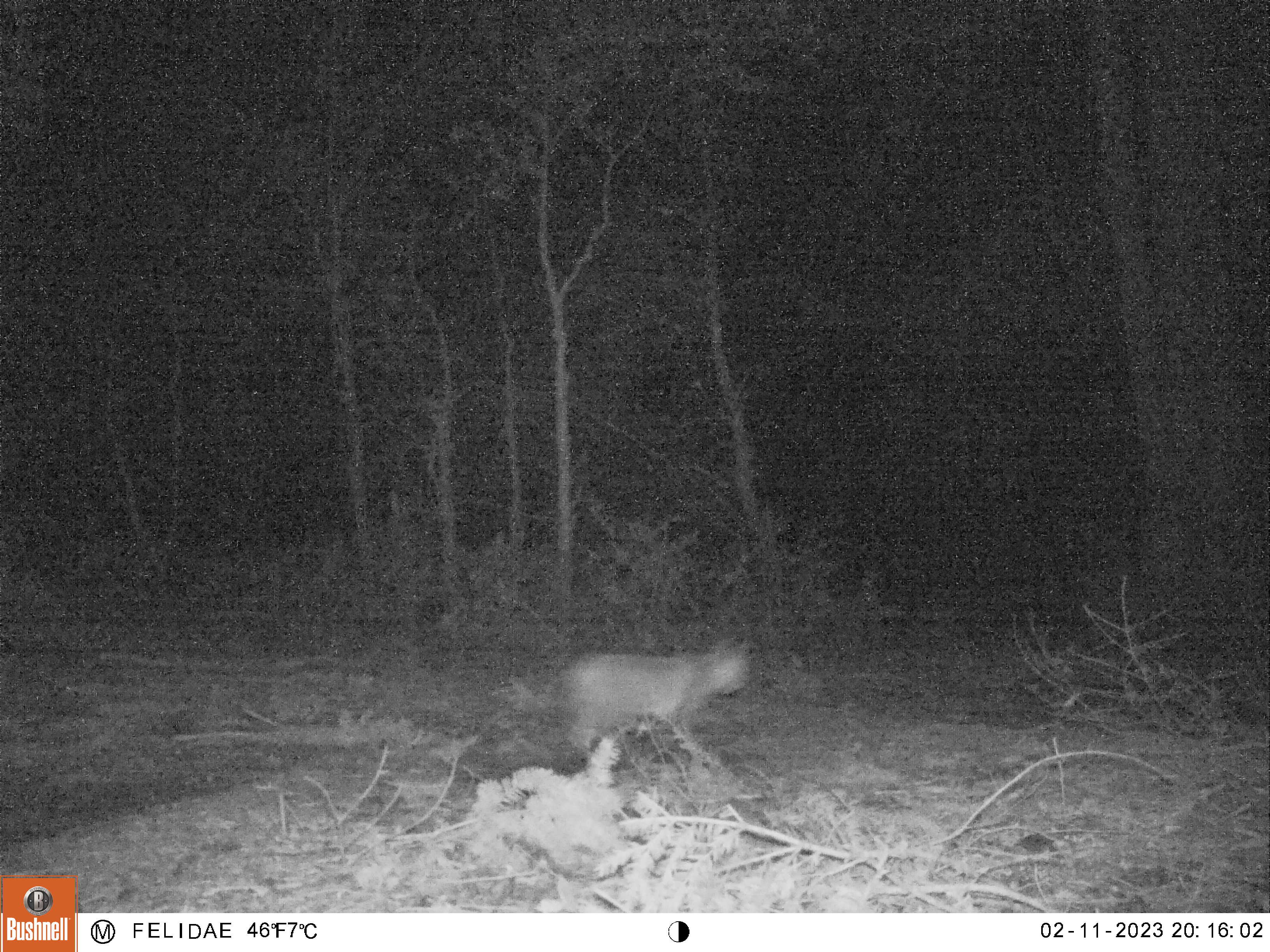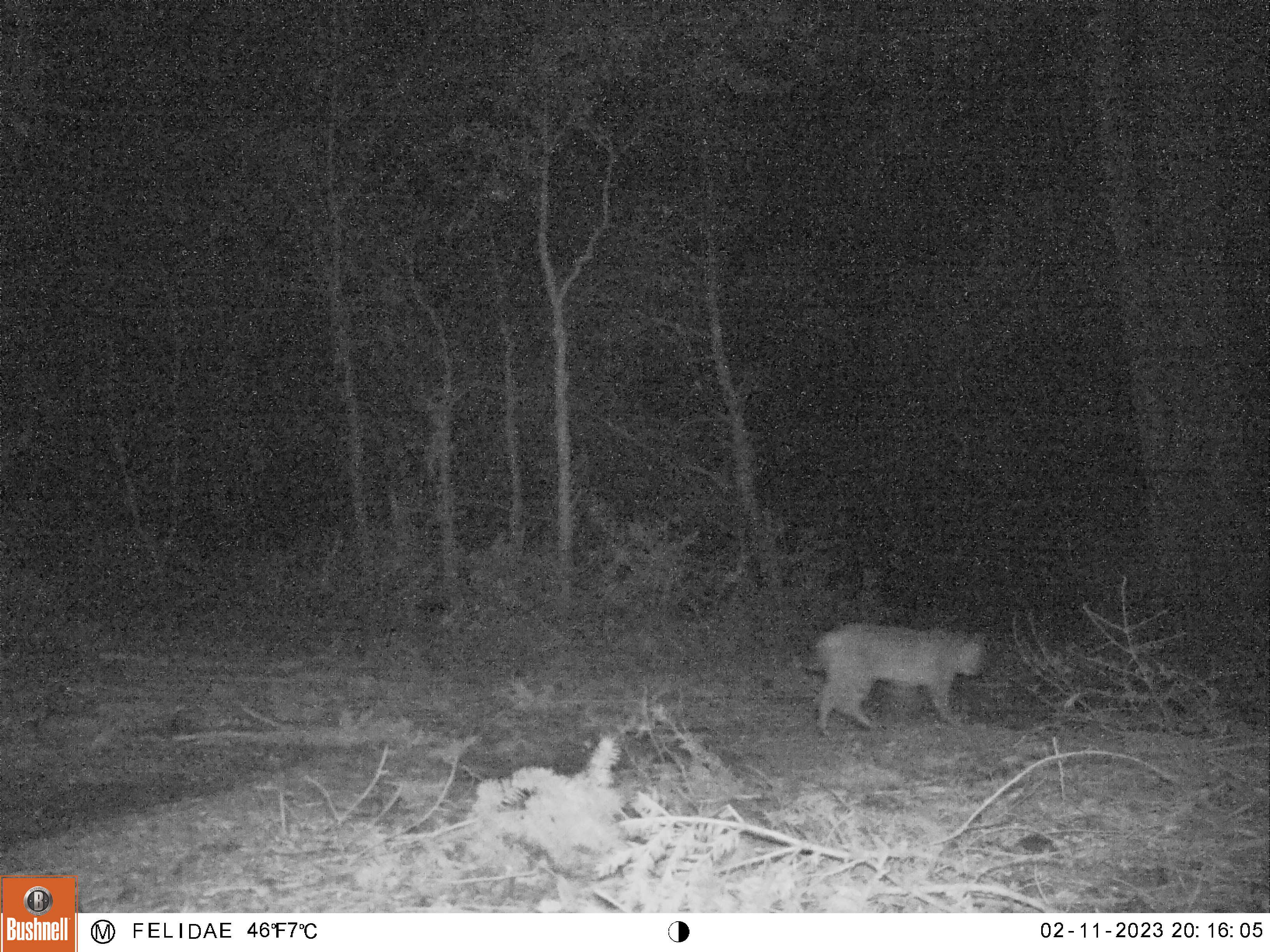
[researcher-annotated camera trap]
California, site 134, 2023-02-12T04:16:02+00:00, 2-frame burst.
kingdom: Animalia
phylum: Chordata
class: Mammalia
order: Carnivora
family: Felidae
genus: Lynx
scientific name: Lynx rufus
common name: bobcat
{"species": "bobcat (Lynx rufus)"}